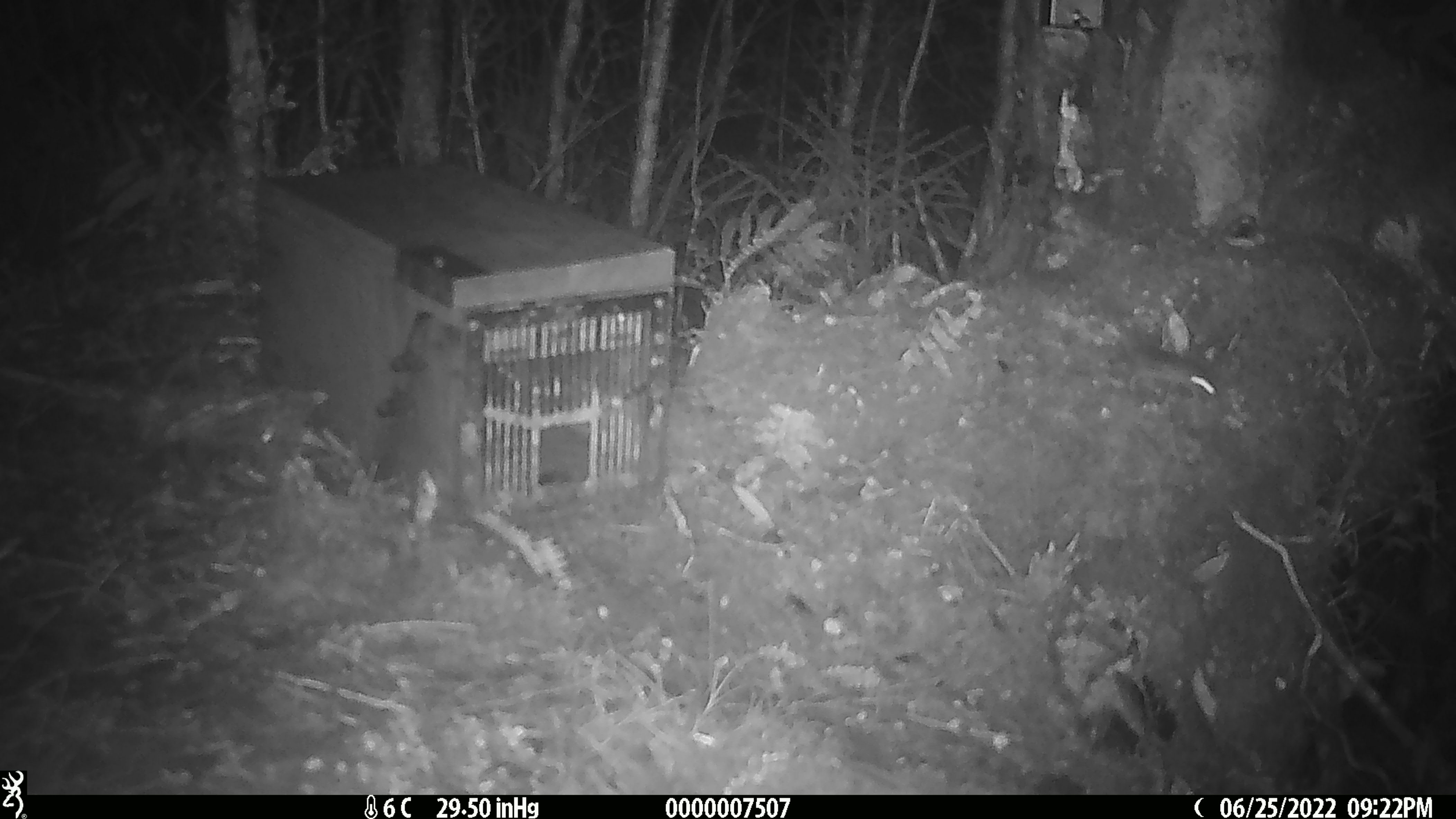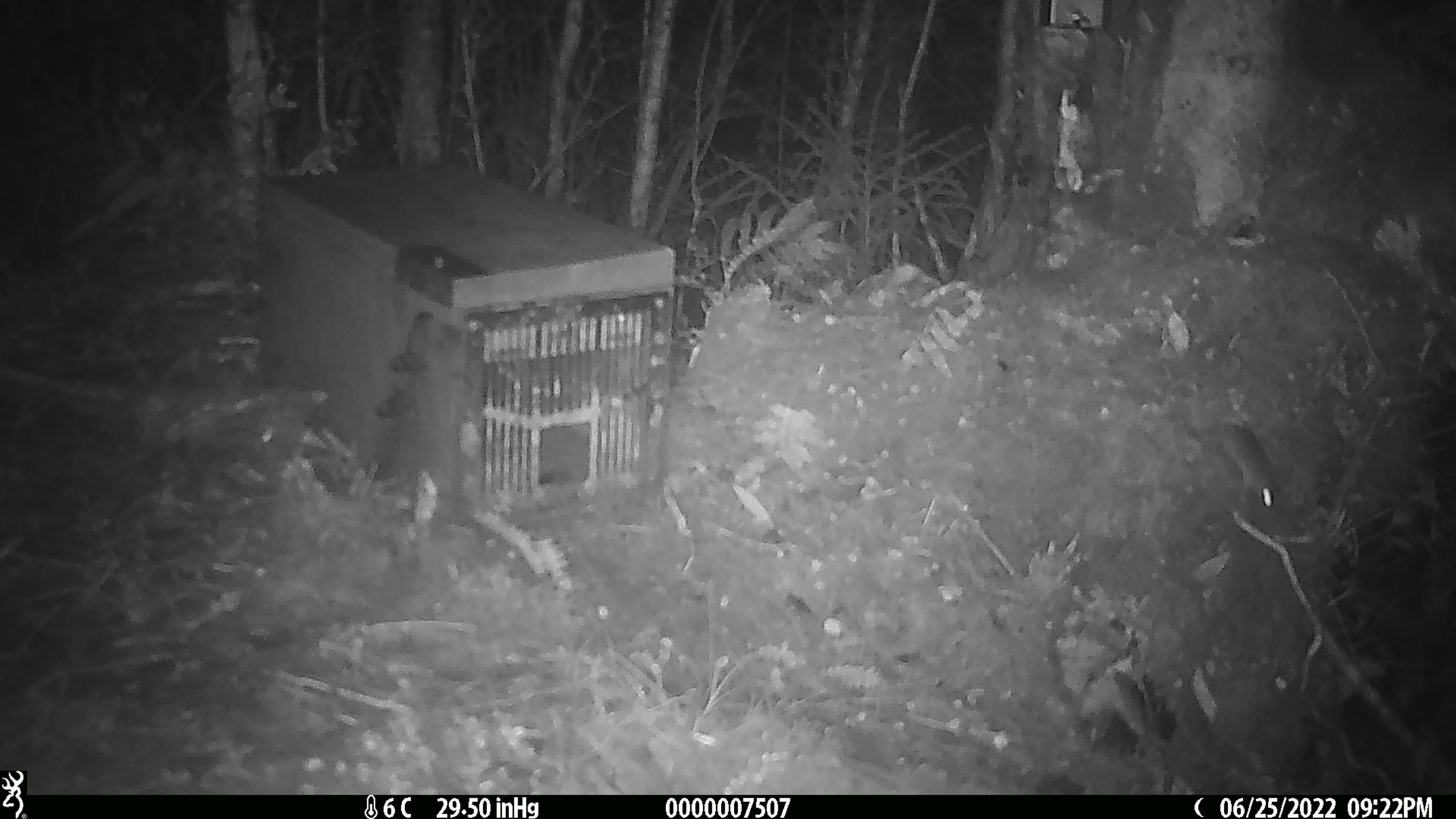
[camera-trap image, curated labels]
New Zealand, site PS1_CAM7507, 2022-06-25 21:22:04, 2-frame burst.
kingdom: Animalia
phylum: Chordata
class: Mammalia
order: Rodentia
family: Muridae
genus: Mus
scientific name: Mus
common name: mouse